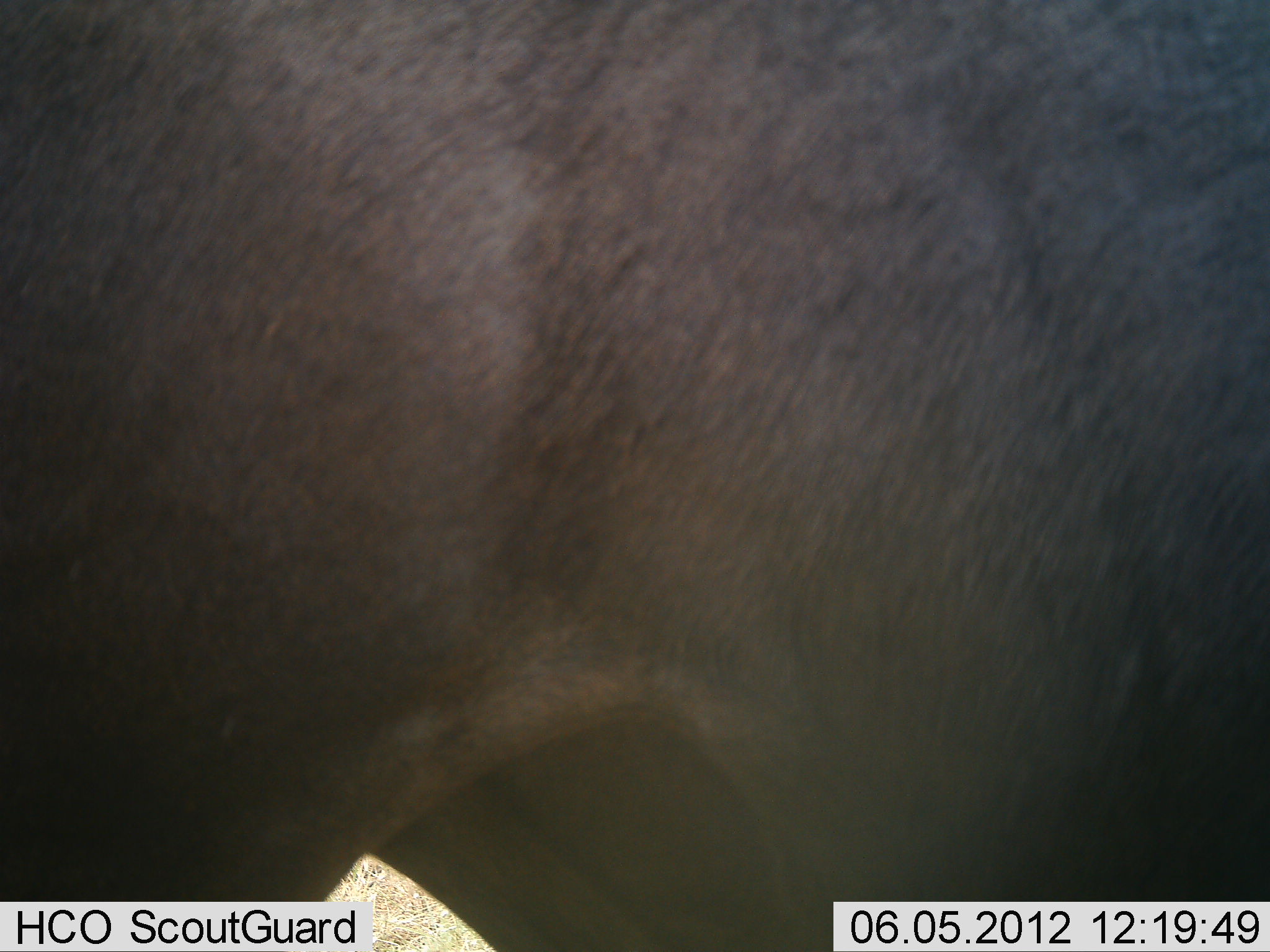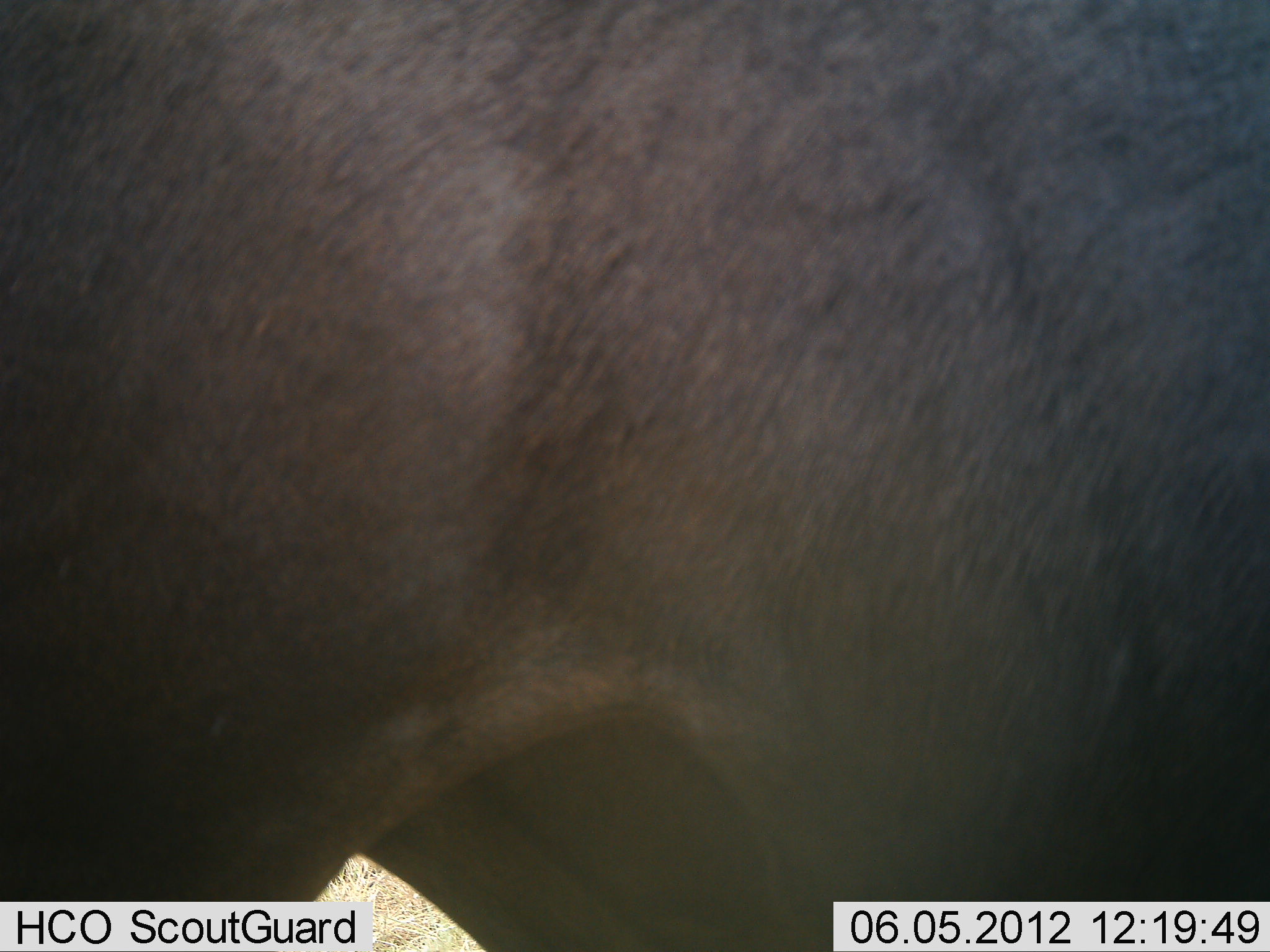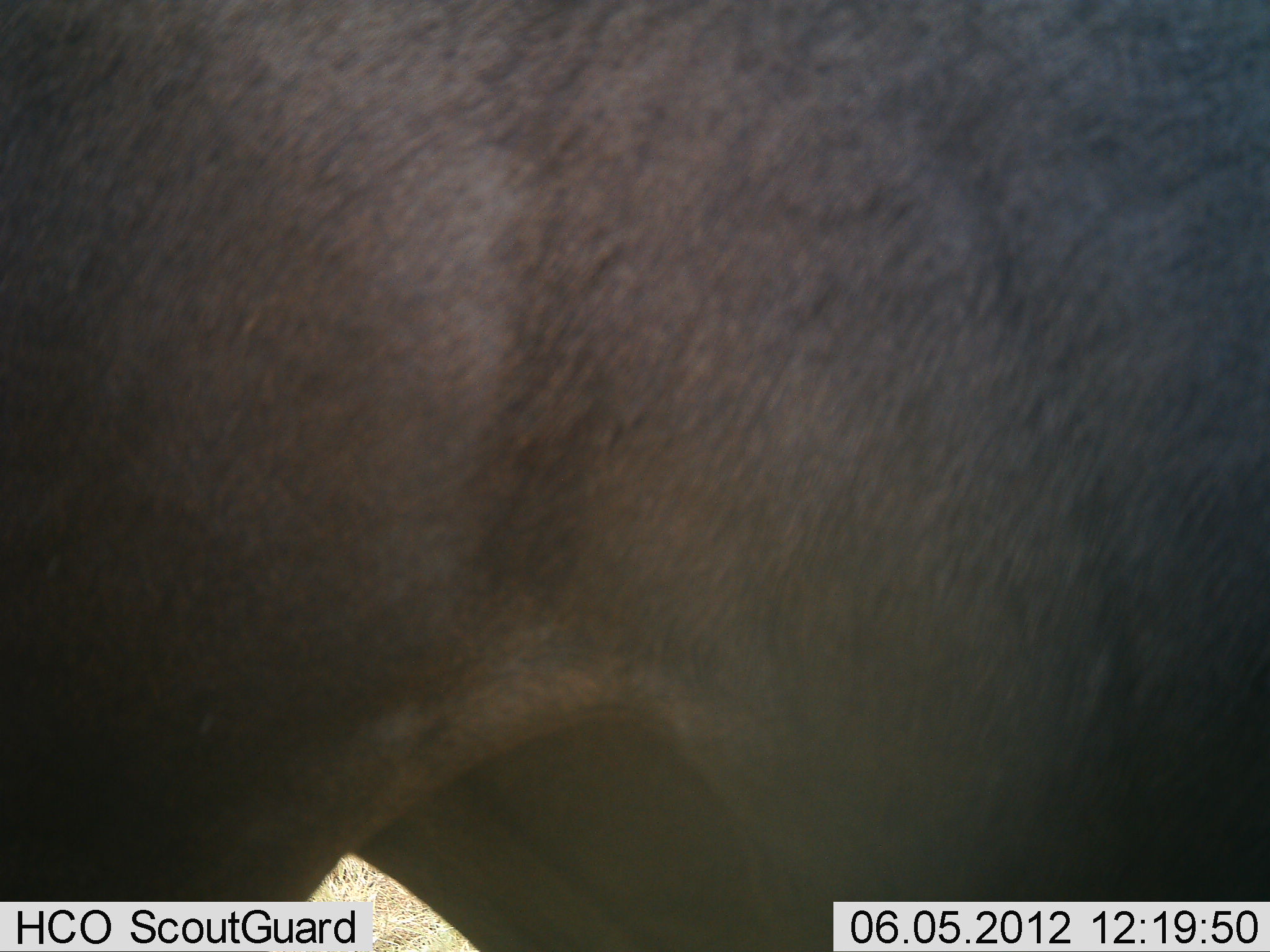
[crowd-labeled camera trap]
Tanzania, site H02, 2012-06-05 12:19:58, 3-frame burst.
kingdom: Animalia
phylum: Chordata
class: Mammalia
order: Artiodactyla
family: Bovidae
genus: Connochaetes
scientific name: Connochaetes taurinus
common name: blue wildebeest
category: wildebeest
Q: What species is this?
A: Wildebeest (blue wildebeest) (Connochaetes taurinus).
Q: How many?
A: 1.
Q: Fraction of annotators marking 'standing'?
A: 100%.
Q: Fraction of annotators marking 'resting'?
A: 0%.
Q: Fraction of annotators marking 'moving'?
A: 0%.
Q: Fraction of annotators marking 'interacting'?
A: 0%.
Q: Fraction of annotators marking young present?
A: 0%.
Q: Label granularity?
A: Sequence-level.